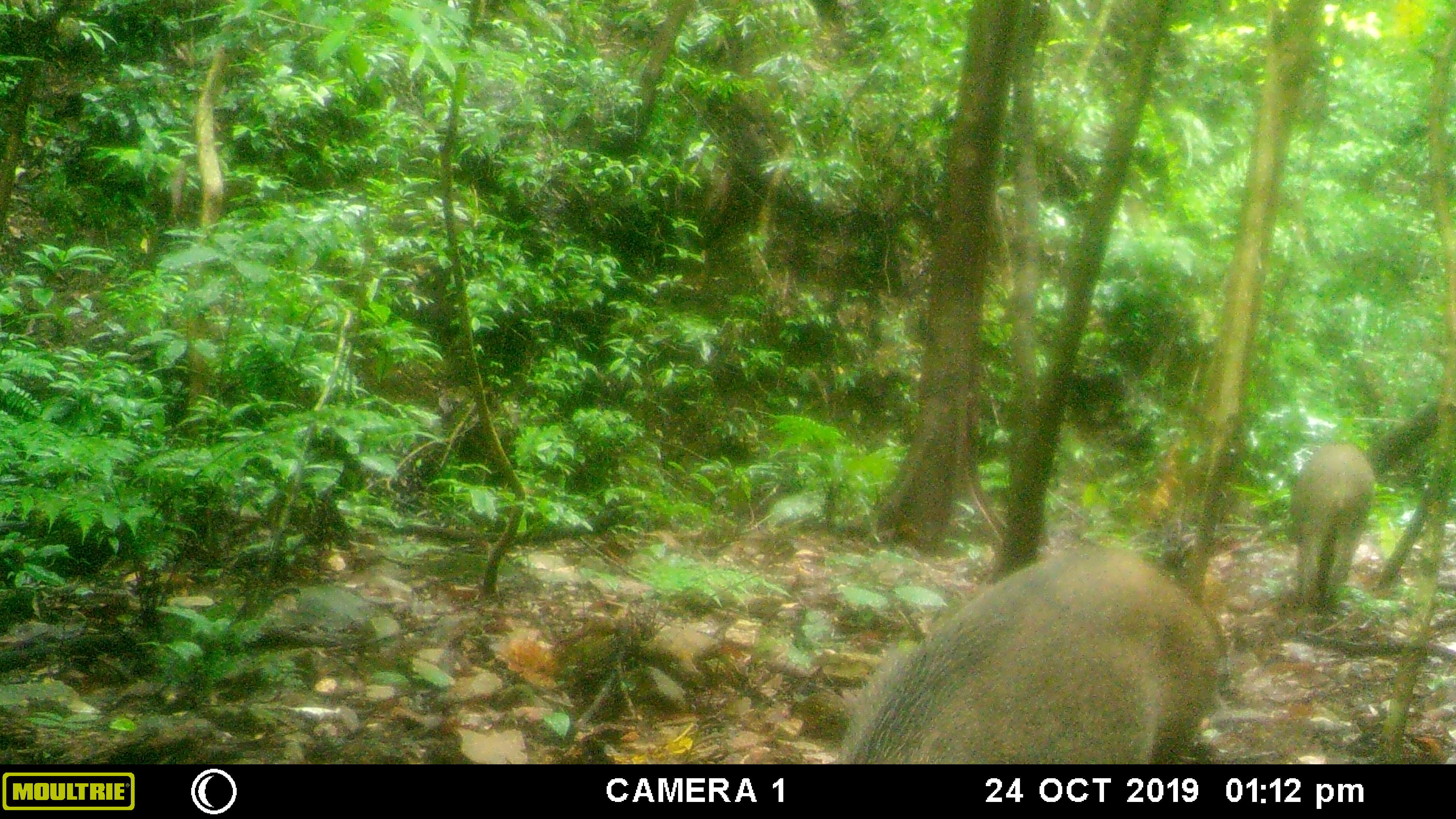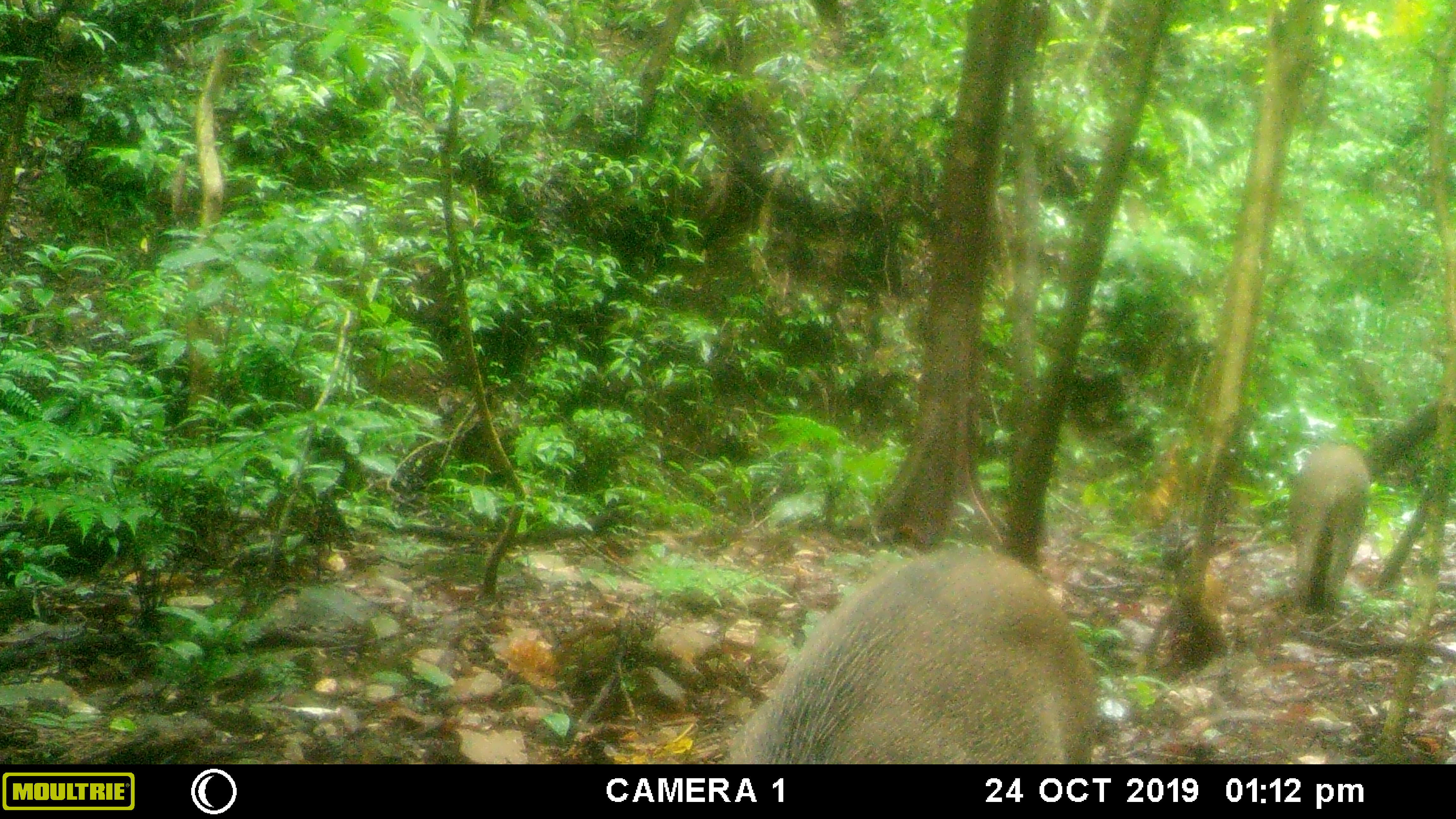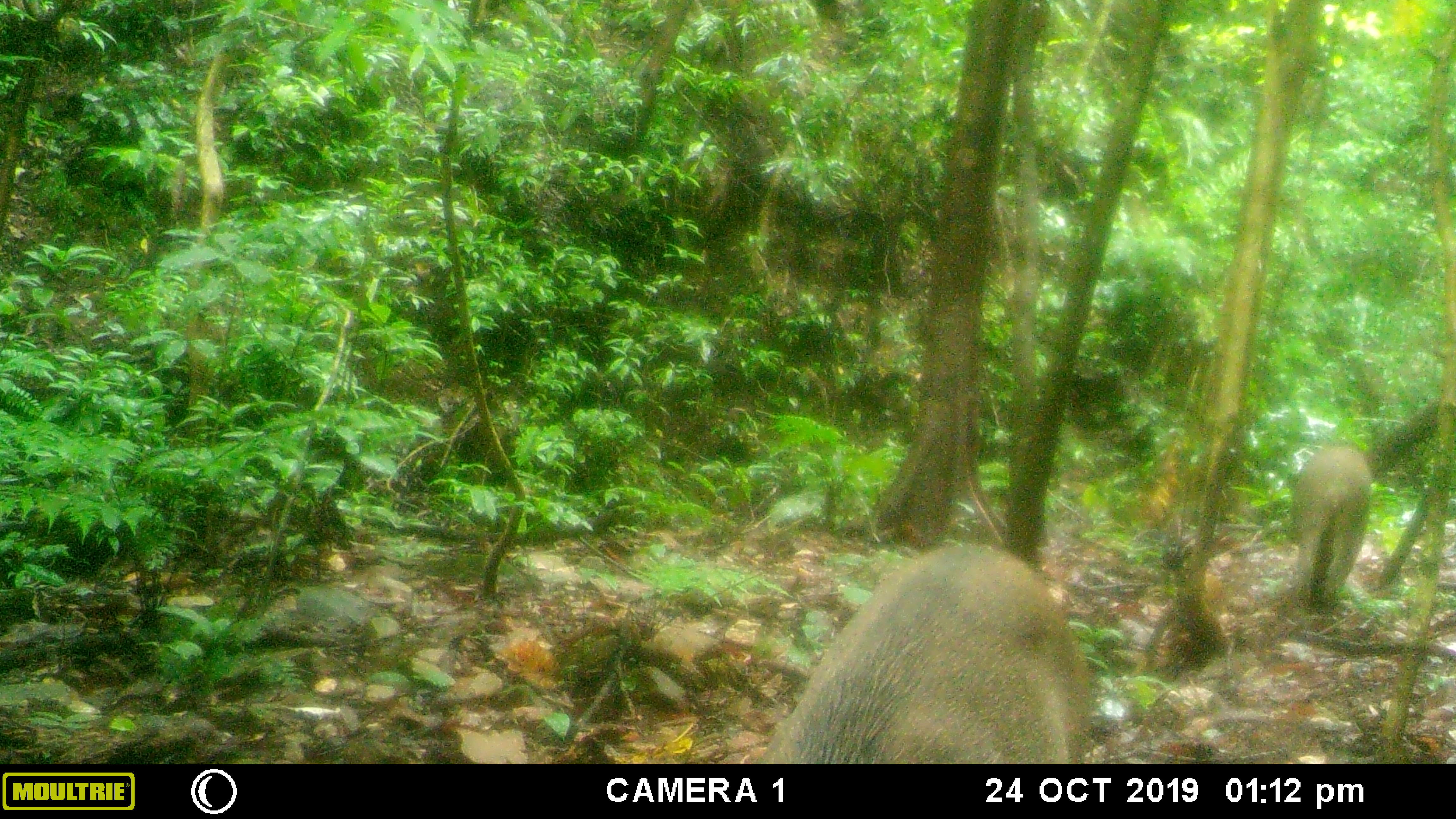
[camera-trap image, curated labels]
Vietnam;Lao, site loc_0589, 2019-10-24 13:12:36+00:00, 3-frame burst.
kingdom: Animalia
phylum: Chordata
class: Mammalia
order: Artiodactyla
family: Suidae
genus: Sus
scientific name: Sus scrofa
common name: eurasian wild pig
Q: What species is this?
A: Eurasian wild pig (Sus scrofa).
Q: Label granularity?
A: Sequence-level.